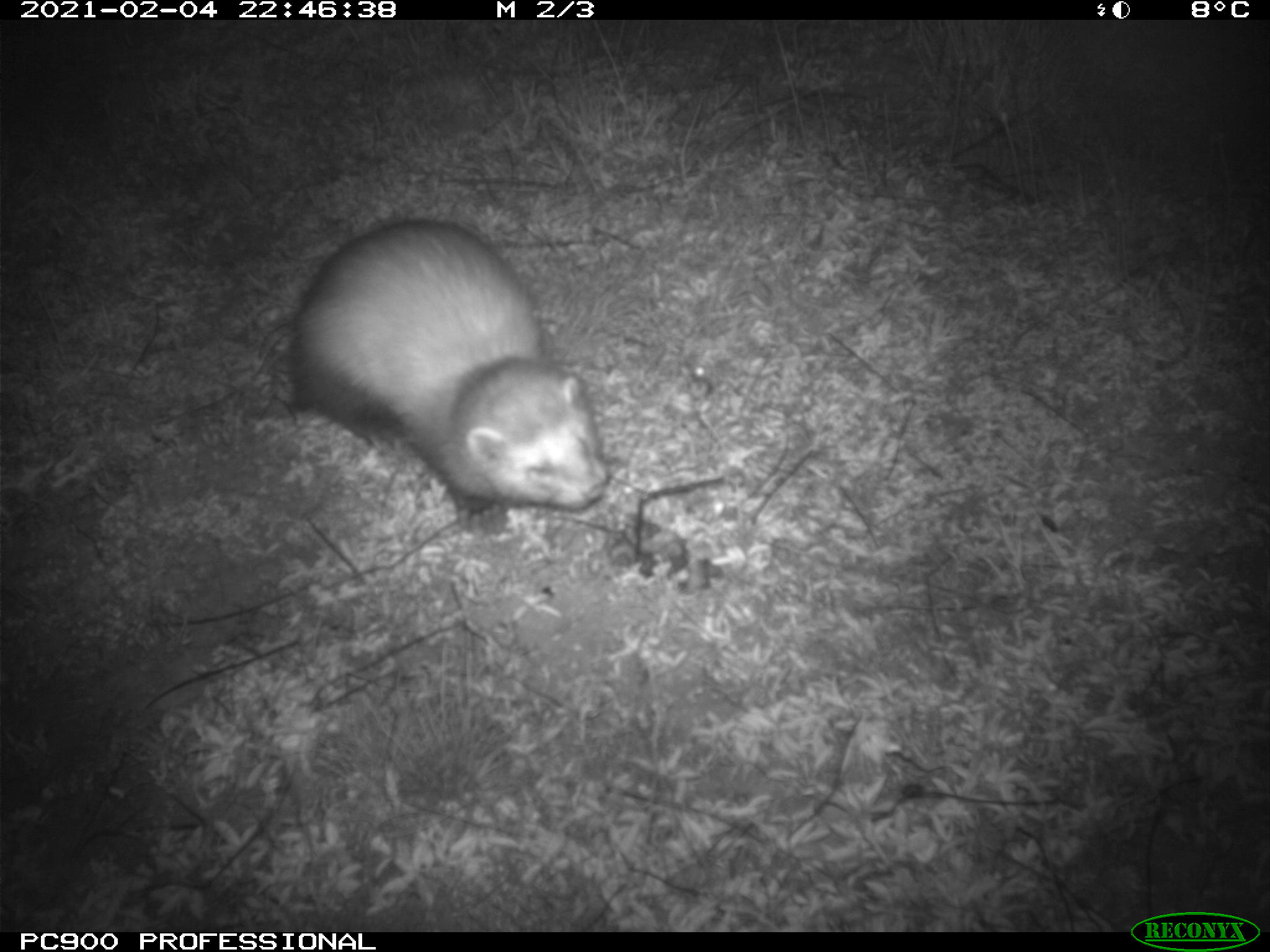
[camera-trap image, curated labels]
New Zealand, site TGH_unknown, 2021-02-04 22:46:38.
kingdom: Animalia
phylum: Chordata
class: Mammalia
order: Carnivora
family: Mustelidae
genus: Mustela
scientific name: Mustela furo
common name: ferret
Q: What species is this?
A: Ferret (Mustela furo).